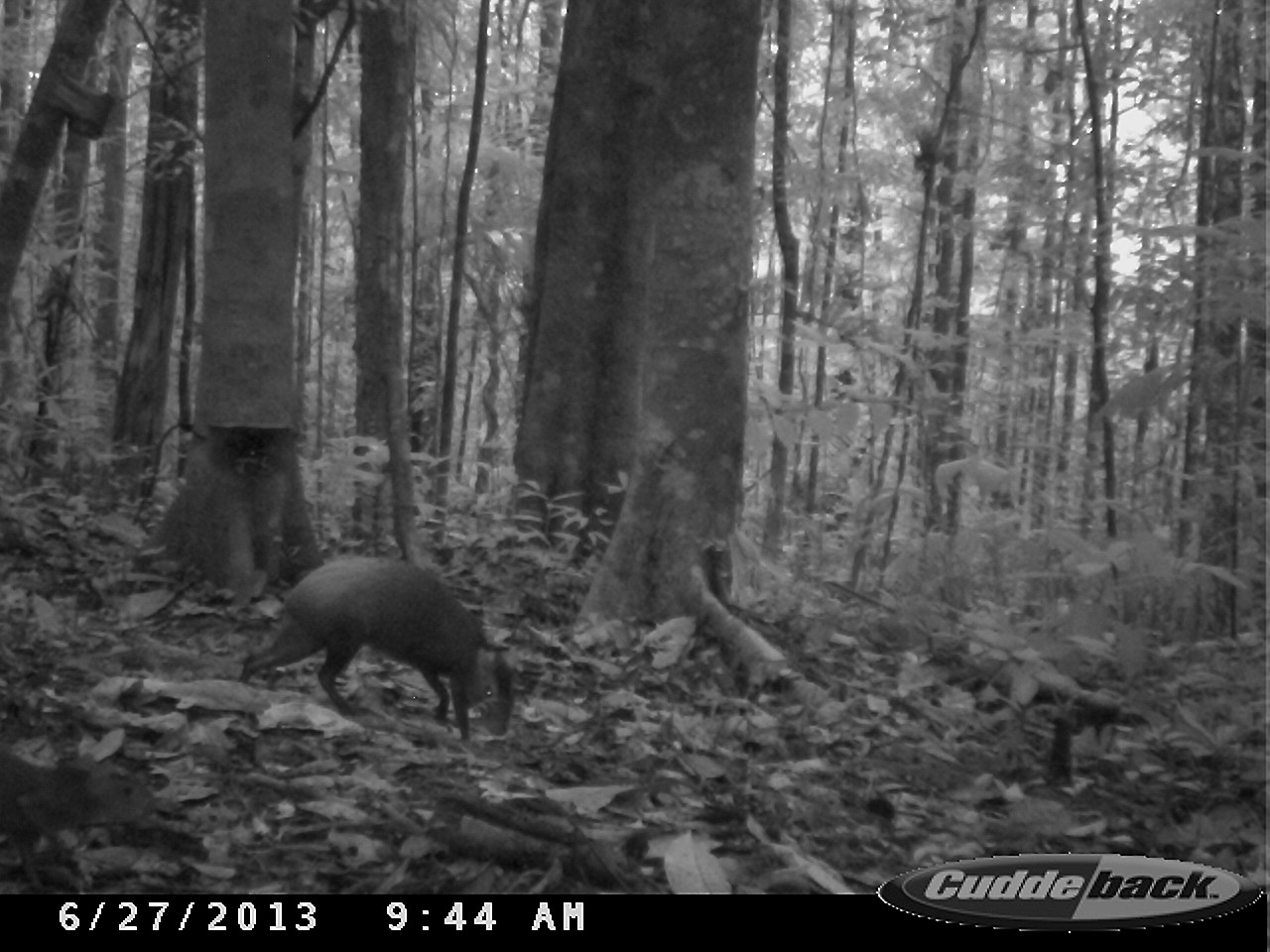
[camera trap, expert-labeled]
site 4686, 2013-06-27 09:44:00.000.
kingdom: Animalia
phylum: Chordata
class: Mammalia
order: Rodentia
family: Dasyproctidae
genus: Dasyprocta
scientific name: Dasyprocta leporina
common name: red-rumped agouti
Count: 2.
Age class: adult.